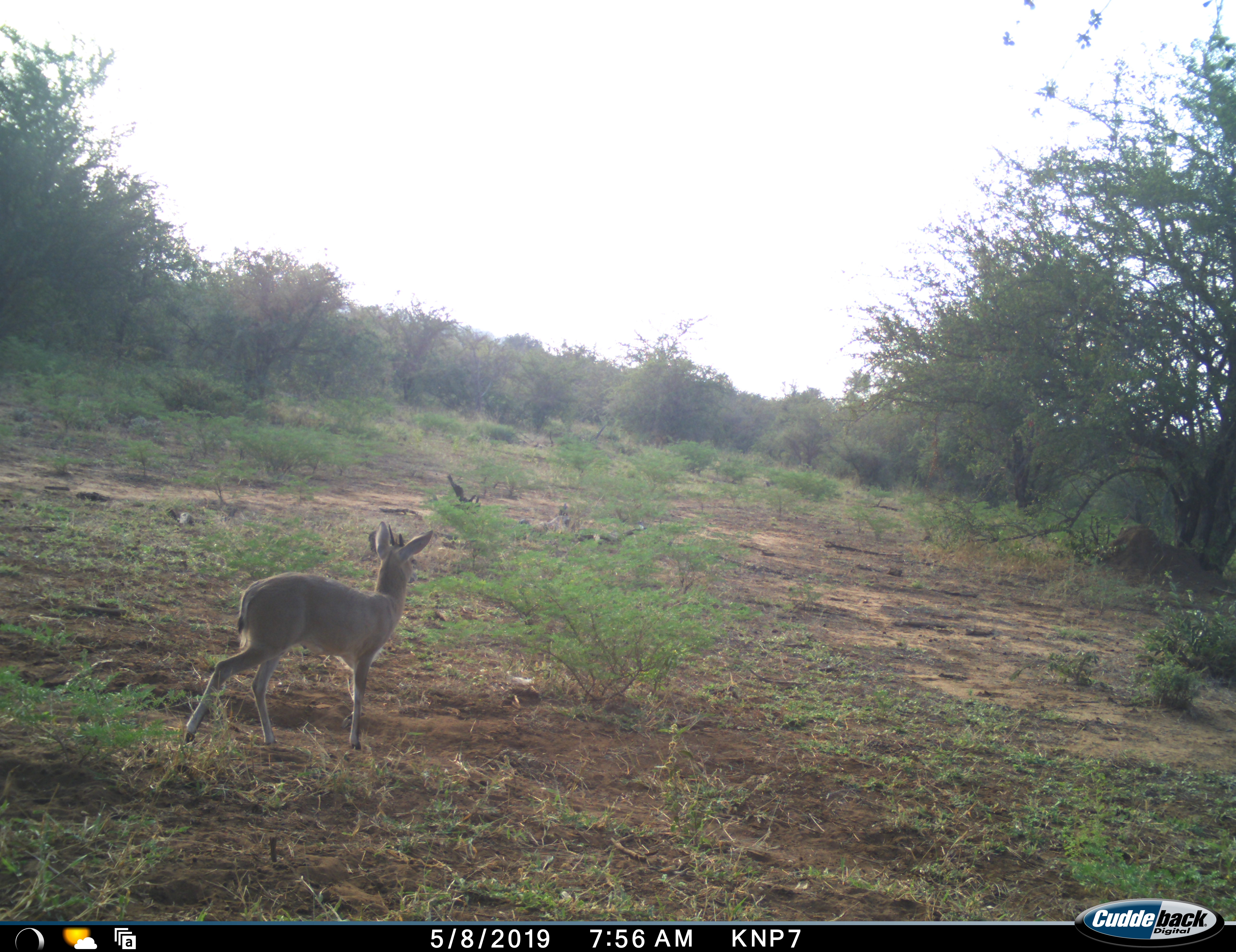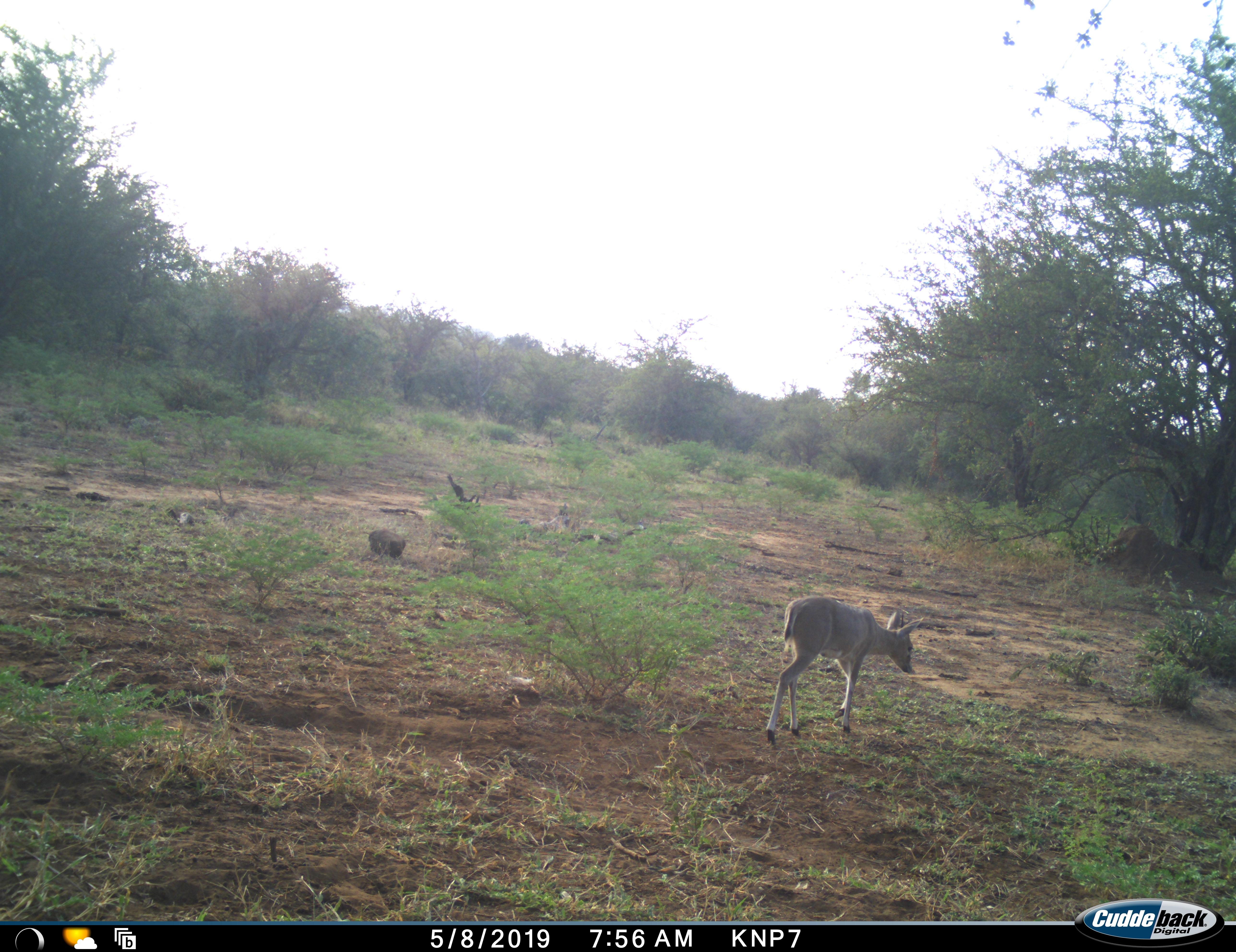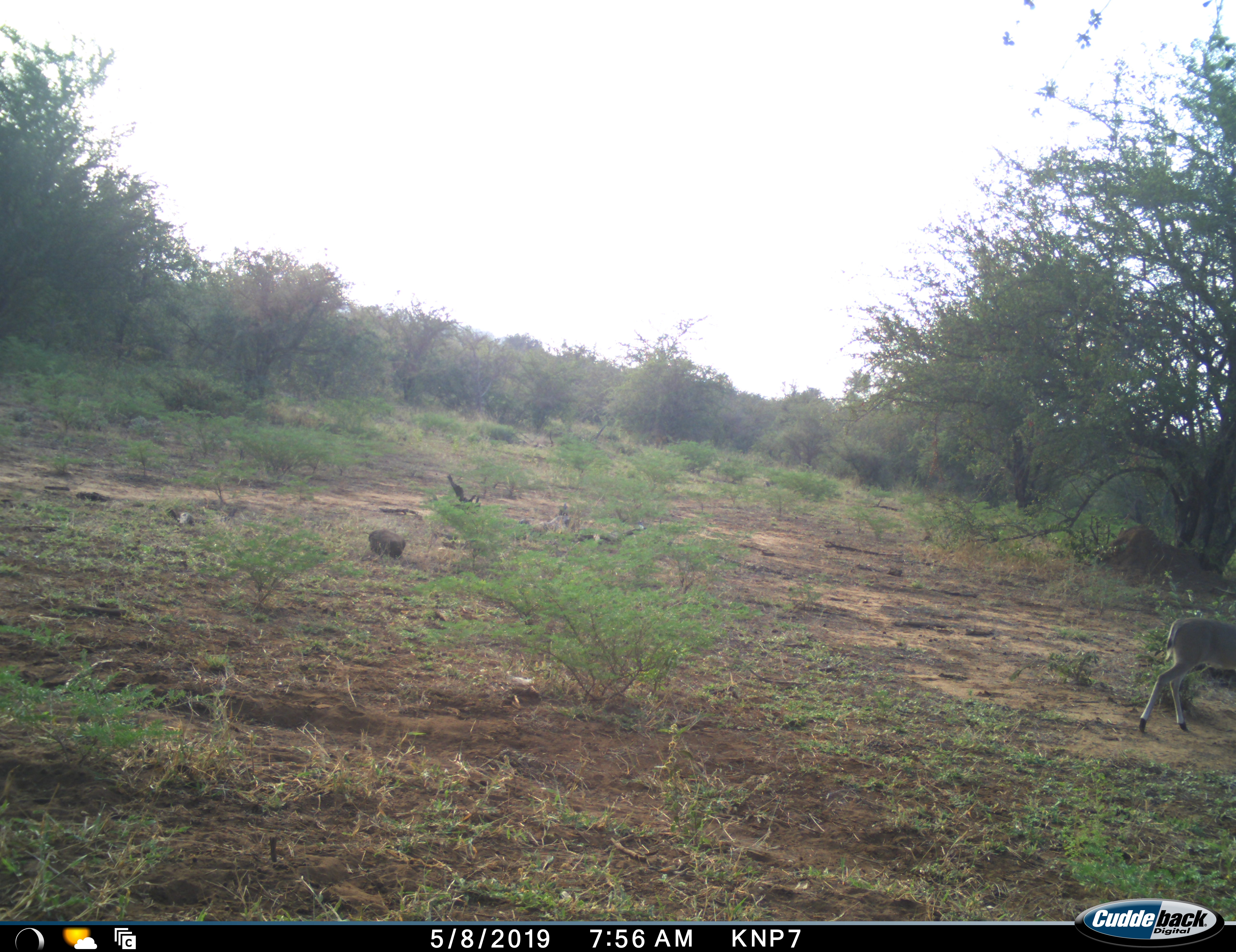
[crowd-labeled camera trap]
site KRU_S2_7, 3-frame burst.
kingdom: Animalia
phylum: Chordata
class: Mammalia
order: Artiodactyla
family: Bovidae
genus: Madoqua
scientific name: Madoqua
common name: dik-dik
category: dikdik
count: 1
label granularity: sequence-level